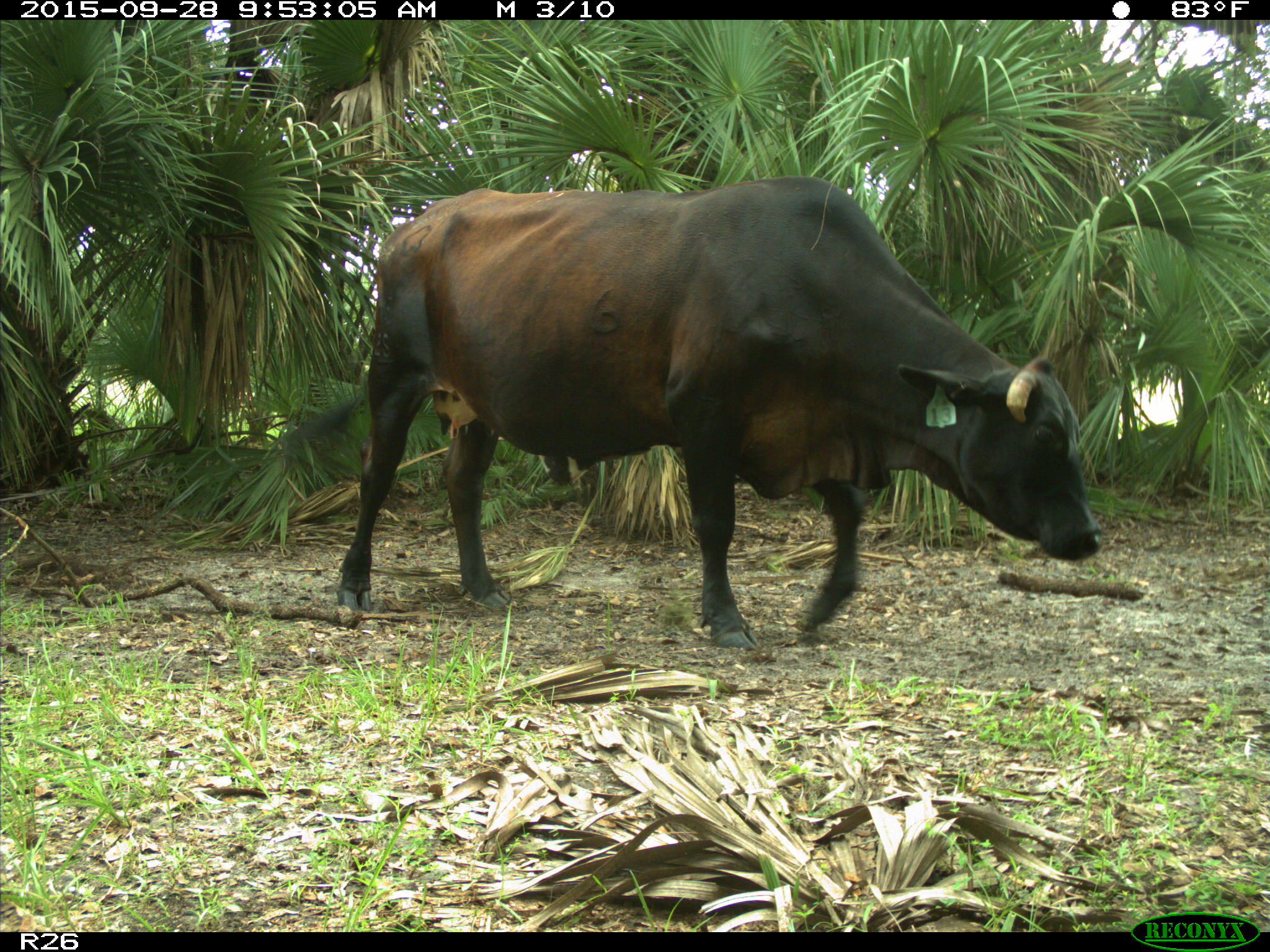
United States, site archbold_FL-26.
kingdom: Animalia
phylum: Chordata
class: Mammalia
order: Artiodactyla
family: Bovidae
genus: Bos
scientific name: Bos taurus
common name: domestic cow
Bos taurus (domestic cow).